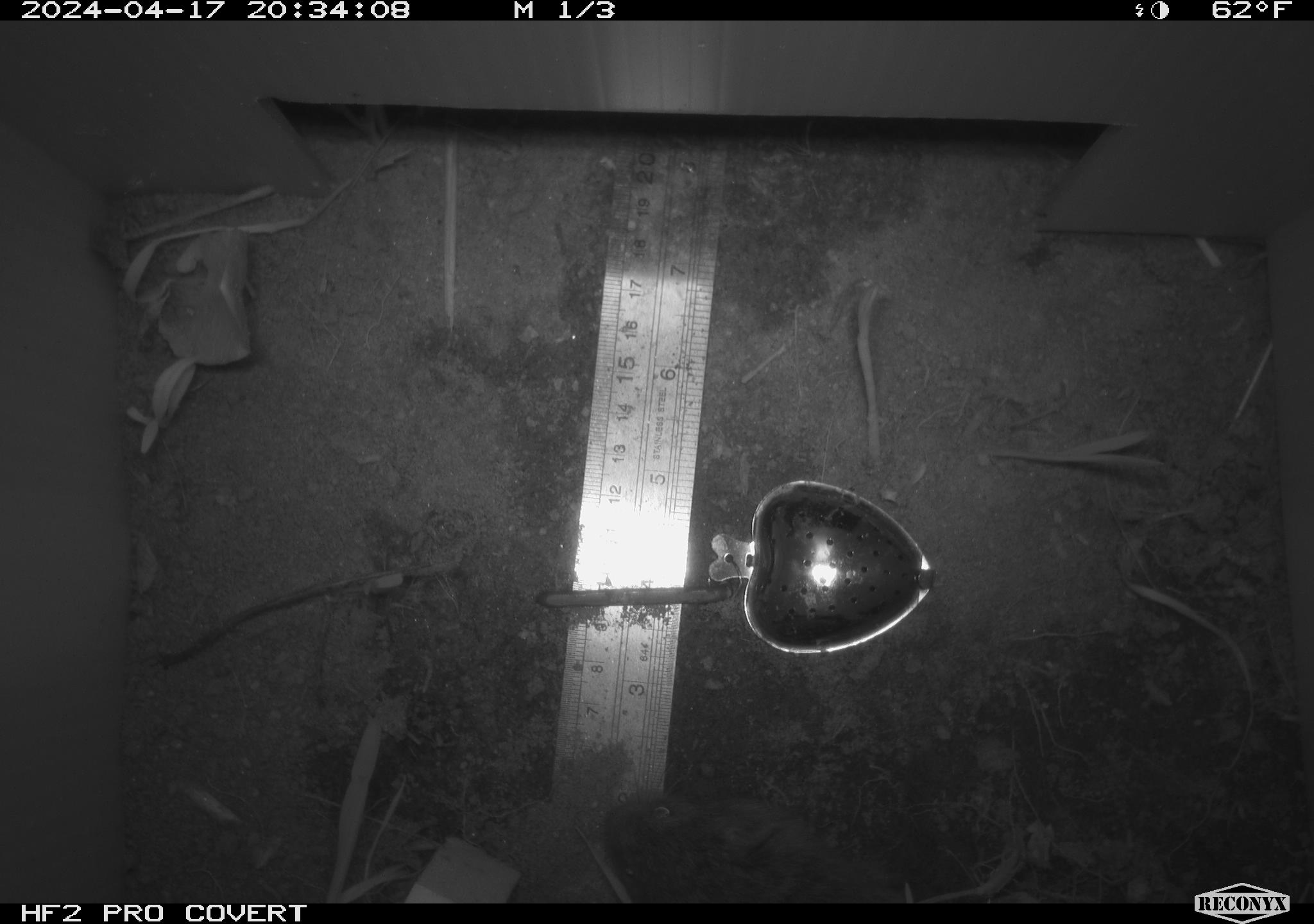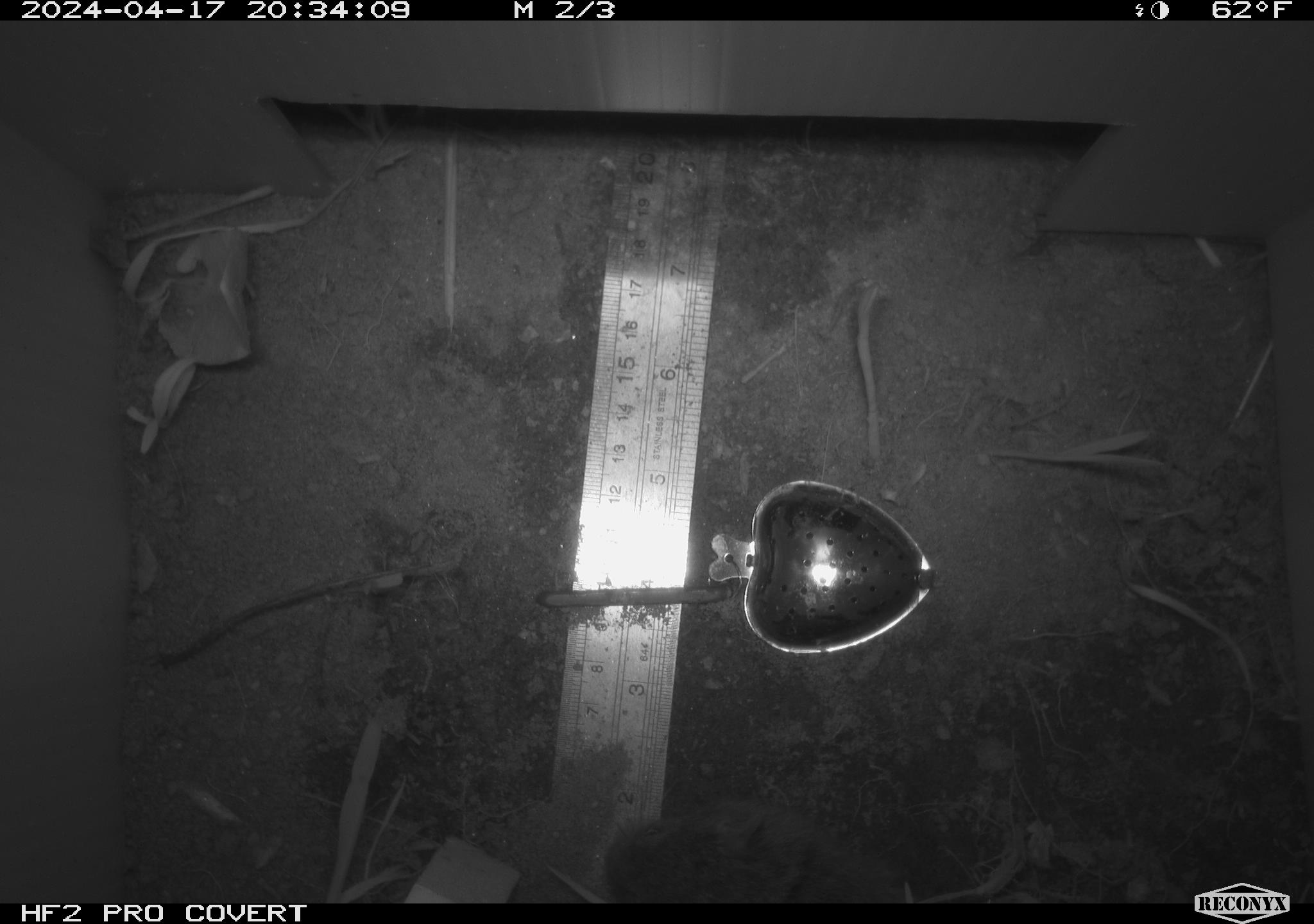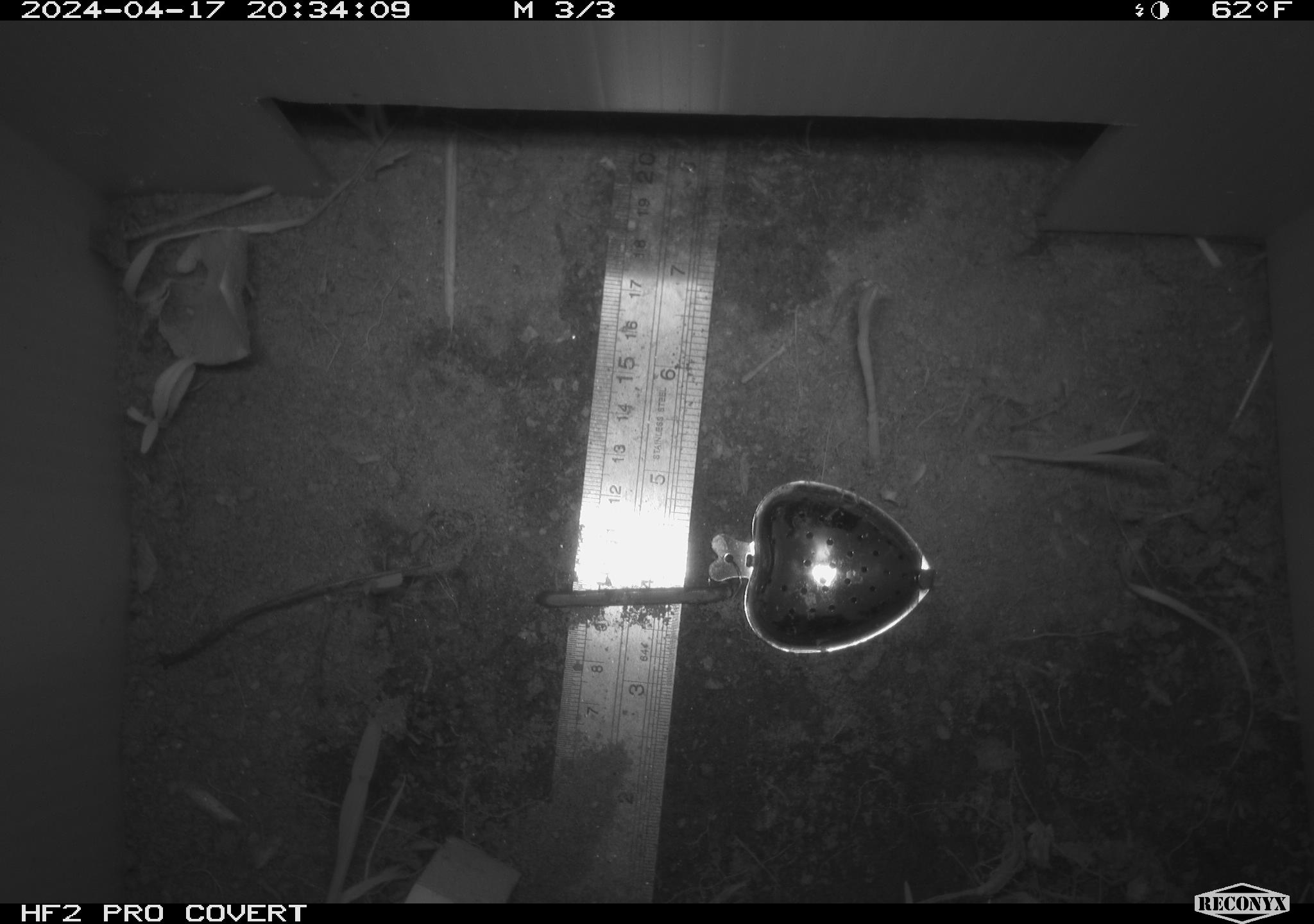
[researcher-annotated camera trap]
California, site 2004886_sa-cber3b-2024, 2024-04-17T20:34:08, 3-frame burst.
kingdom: Animalia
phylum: Chordata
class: Mammalia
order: Rodentia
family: Cricetidae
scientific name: Arvicolinae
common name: voles, lemmings, and muskrats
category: arvicolinae subfamily